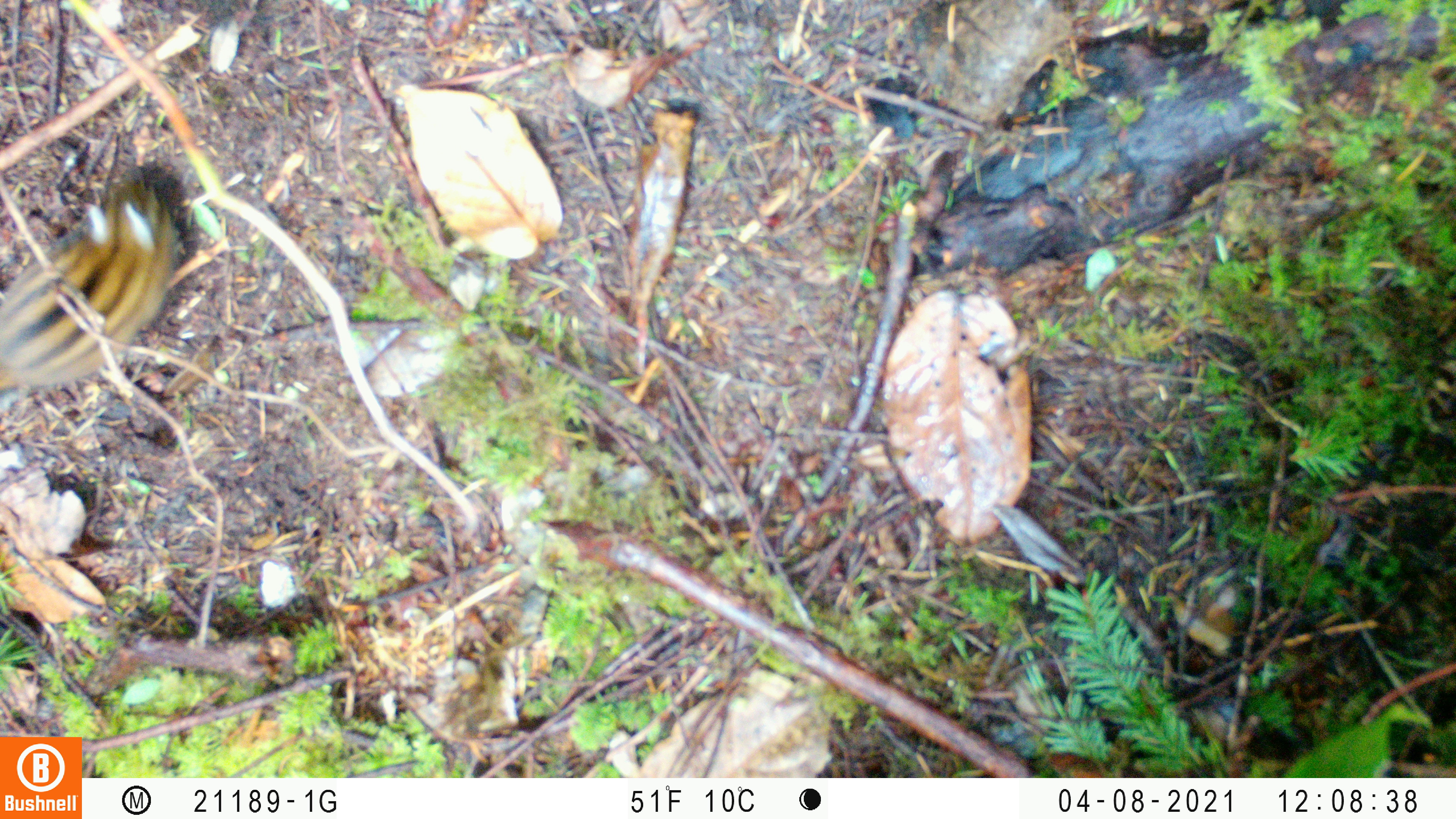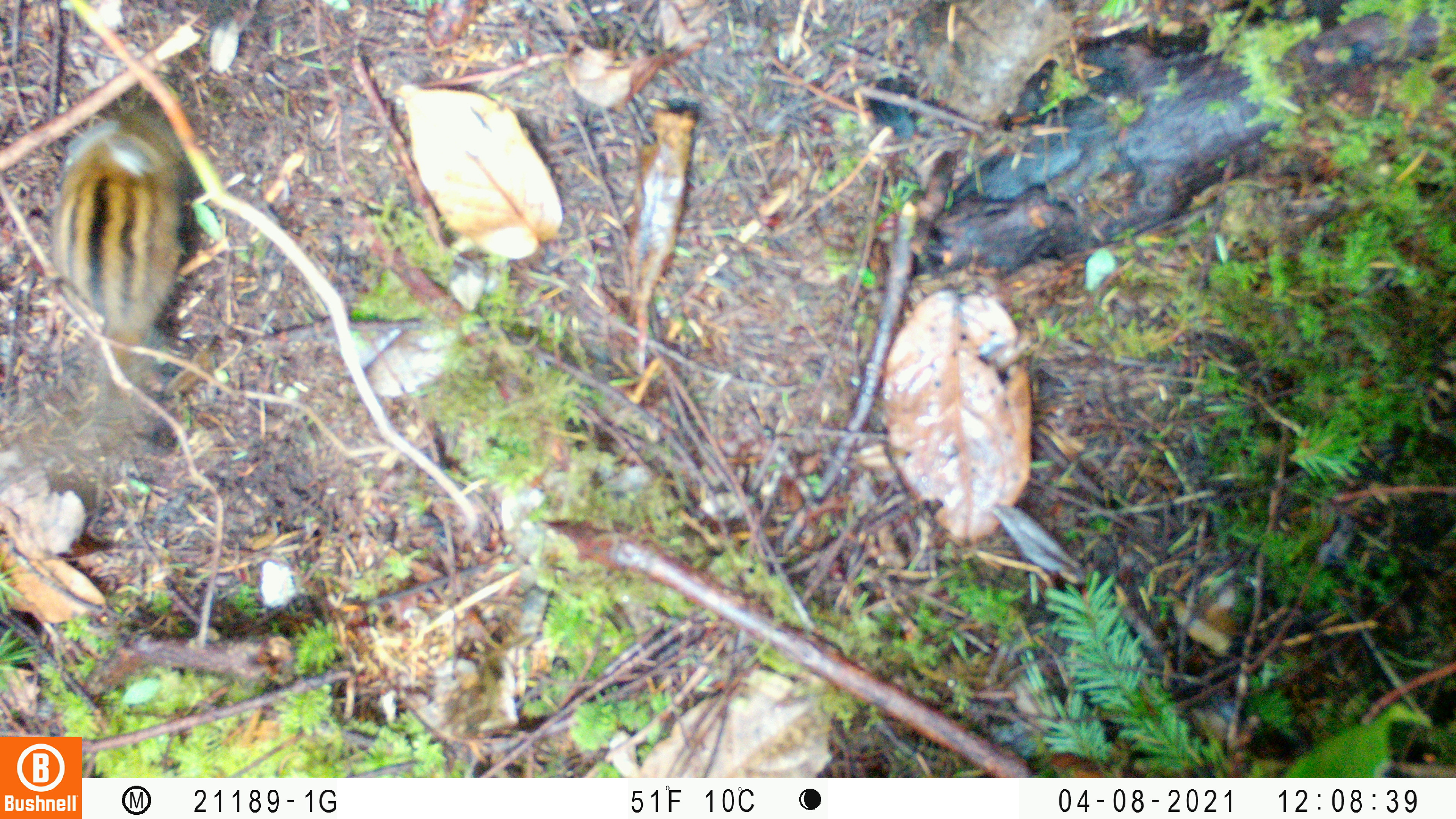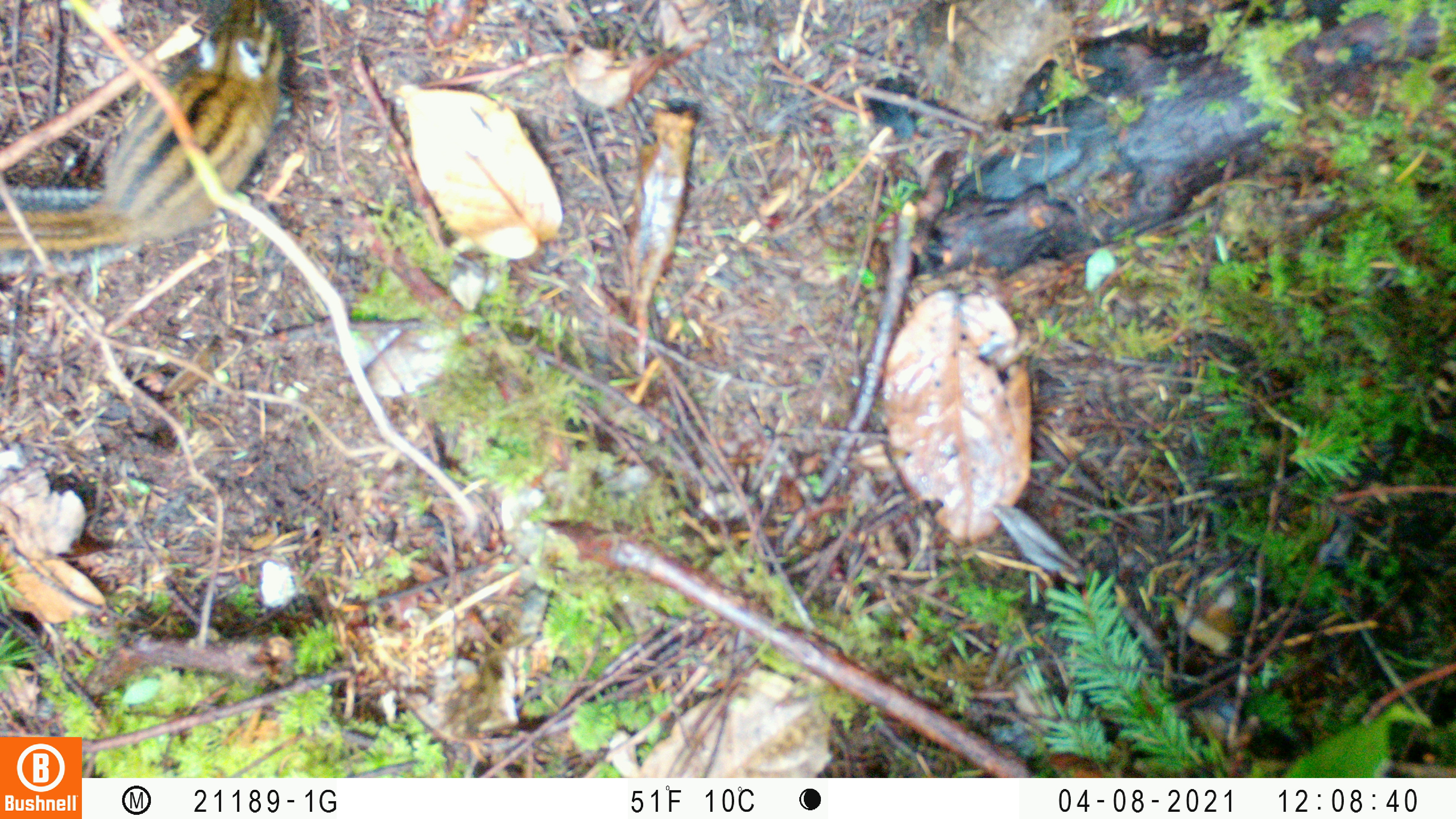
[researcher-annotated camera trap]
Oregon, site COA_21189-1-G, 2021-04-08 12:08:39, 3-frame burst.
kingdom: Animalia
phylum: Chordata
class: Mammalia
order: Rodentia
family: Sciuridae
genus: Neotamias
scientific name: Neotamias townsendii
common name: townsend's chipmunk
Townsend's chipmunk (Neotamias townsendii).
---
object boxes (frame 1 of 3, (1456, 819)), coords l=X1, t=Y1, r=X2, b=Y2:
townsend's chipmunk: l=1, t=166, r=189, b=399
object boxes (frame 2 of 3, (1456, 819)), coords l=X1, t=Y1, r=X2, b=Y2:
townsend's chipmunk: l=45, t=99, r=188, b=442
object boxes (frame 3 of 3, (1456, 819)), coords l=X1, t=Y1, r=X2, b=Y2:
townsend's chipmunk: l=3, t=1, r=294, b=285